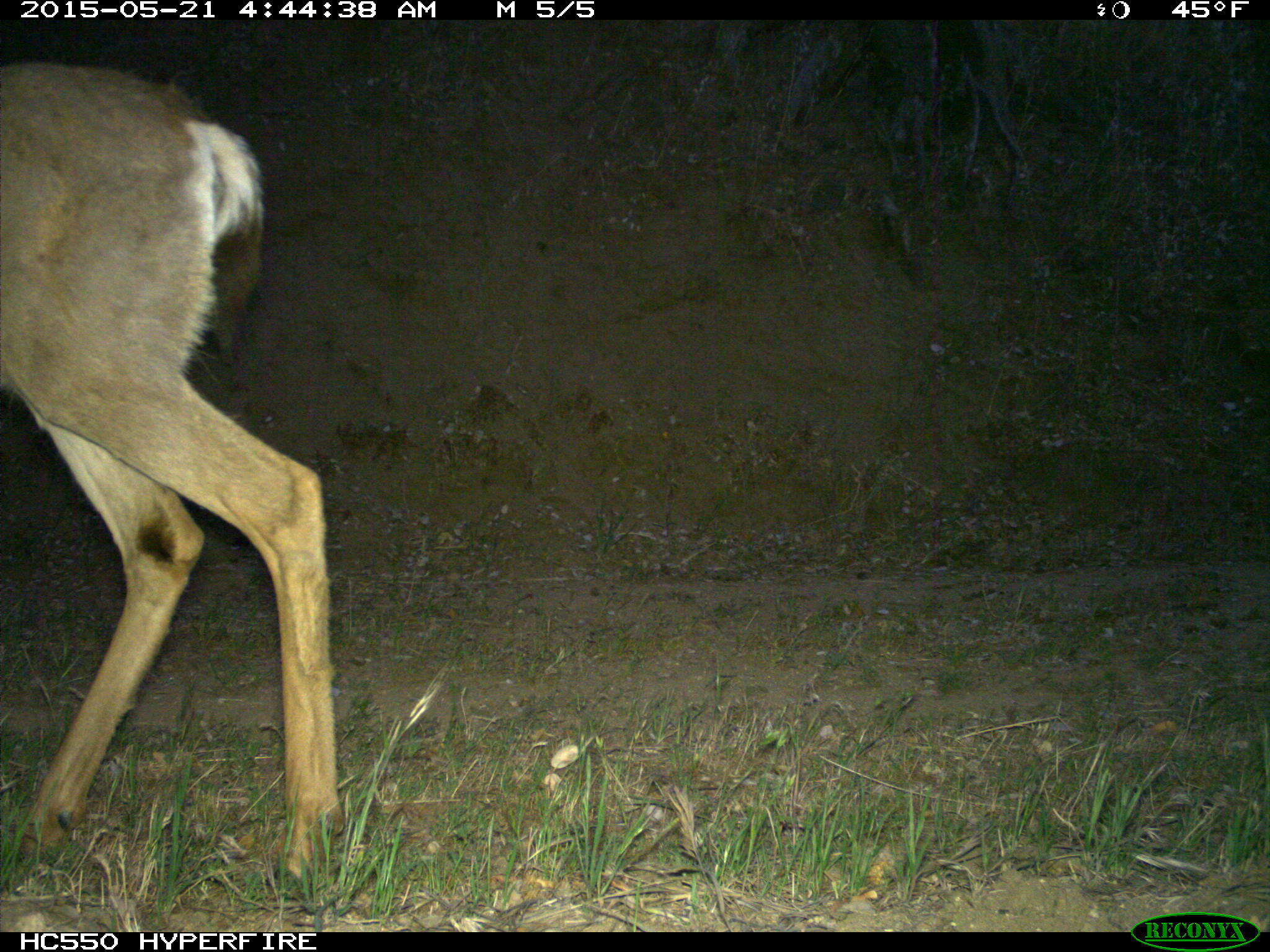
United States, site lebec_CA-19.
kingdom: Animalia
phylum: Chordata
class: Mammalia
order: Artiodactyla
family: Cervidae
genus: Odocoileus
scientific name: Odocoileus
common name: deer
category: unidentified deer